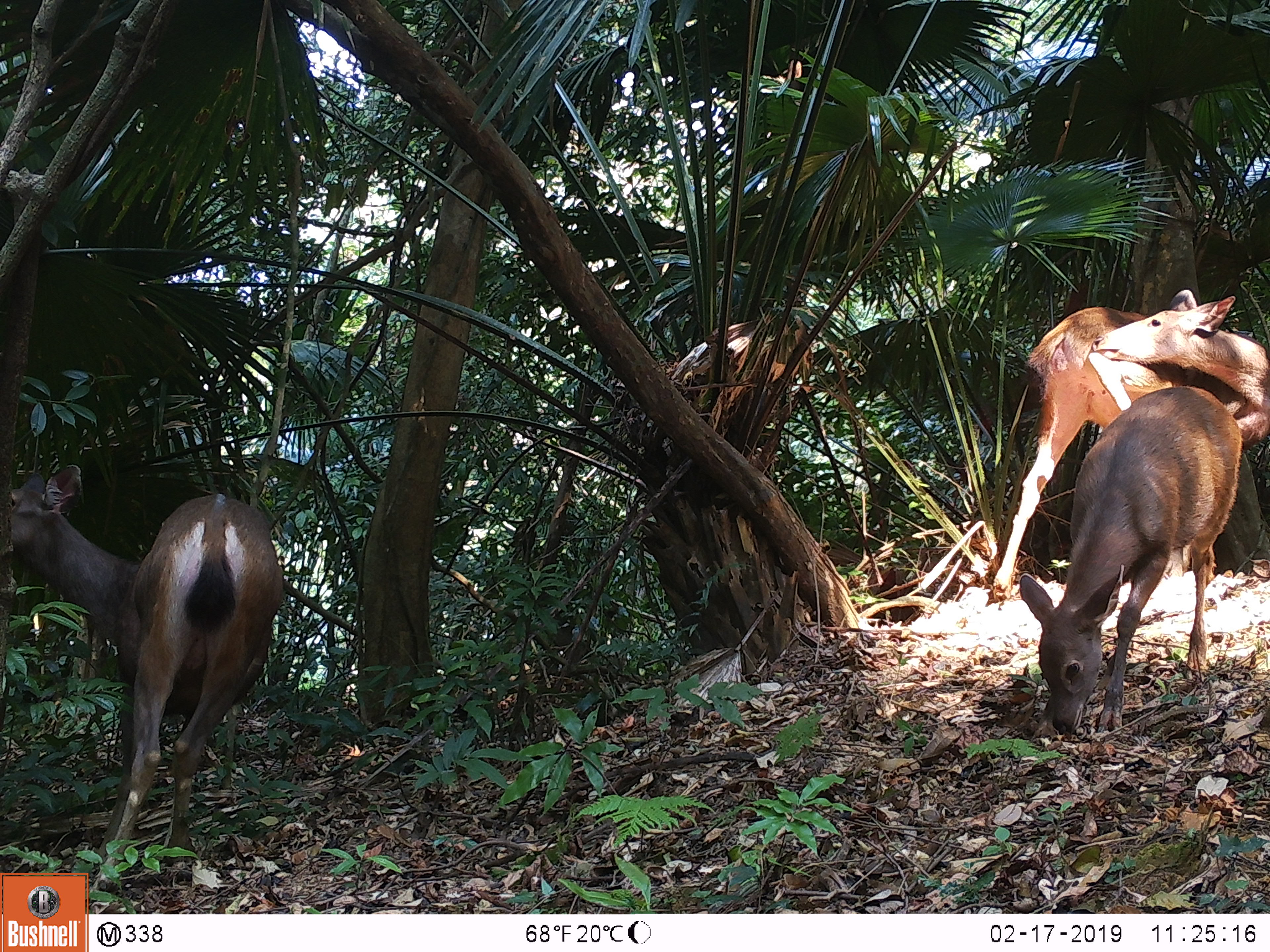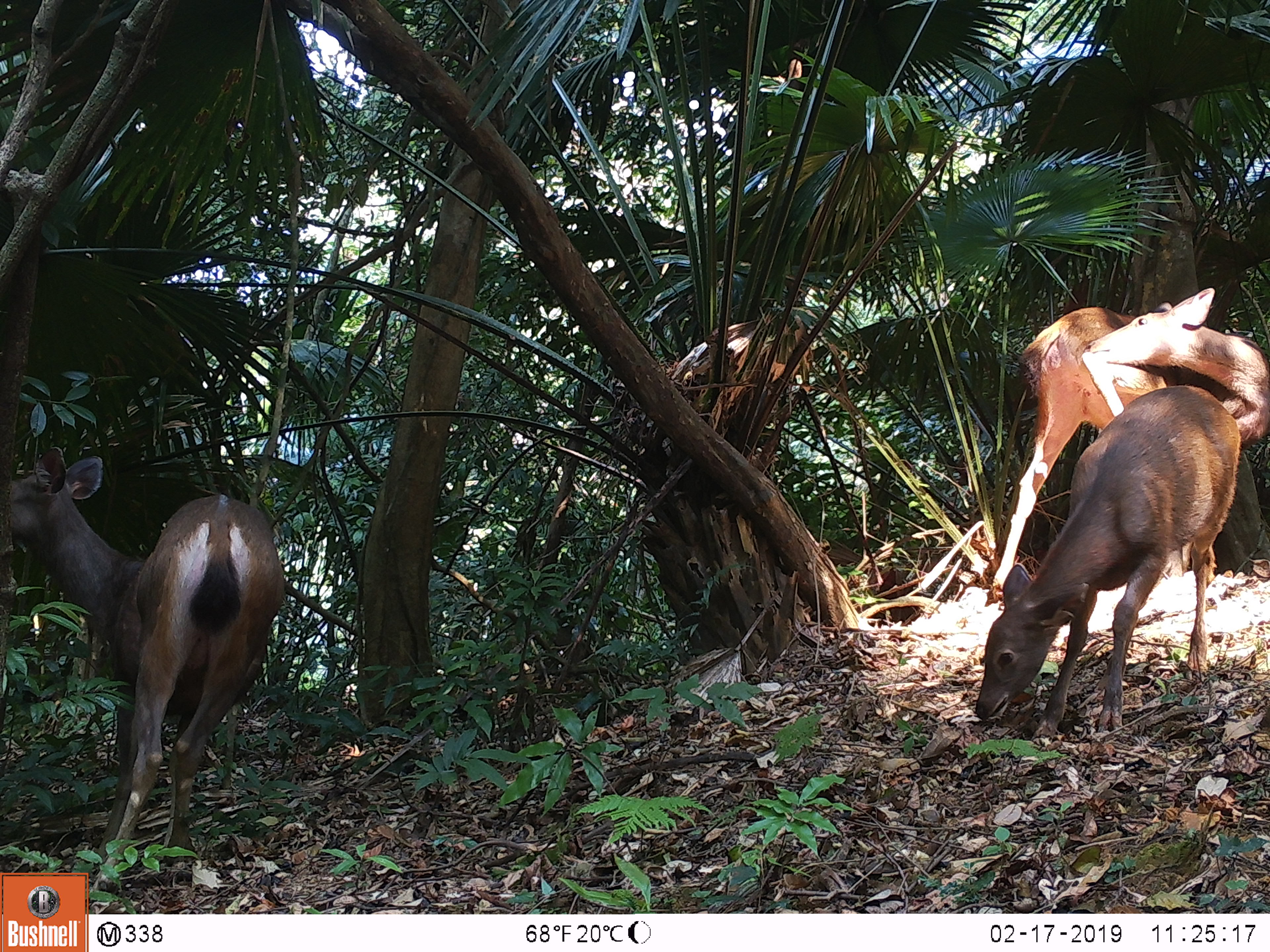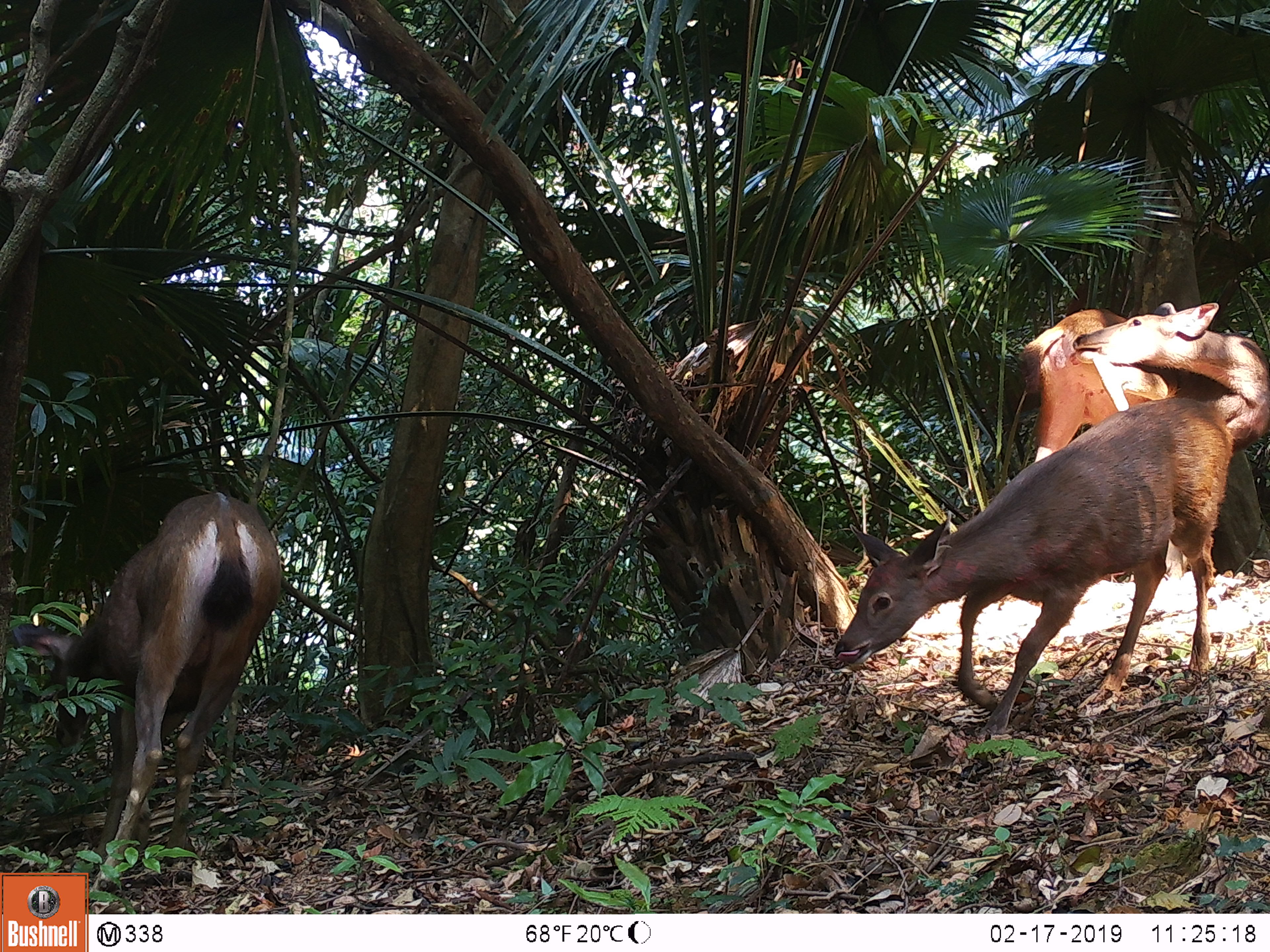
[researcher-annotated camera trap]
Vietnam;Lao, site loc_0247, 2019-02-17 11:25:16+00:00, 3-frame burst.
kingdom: Animalia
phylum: Chordata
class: Mammalia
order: Artiodactyla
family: Cervidae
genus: Rusa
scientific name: Rusa unicolor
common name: sambar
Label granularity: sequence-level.